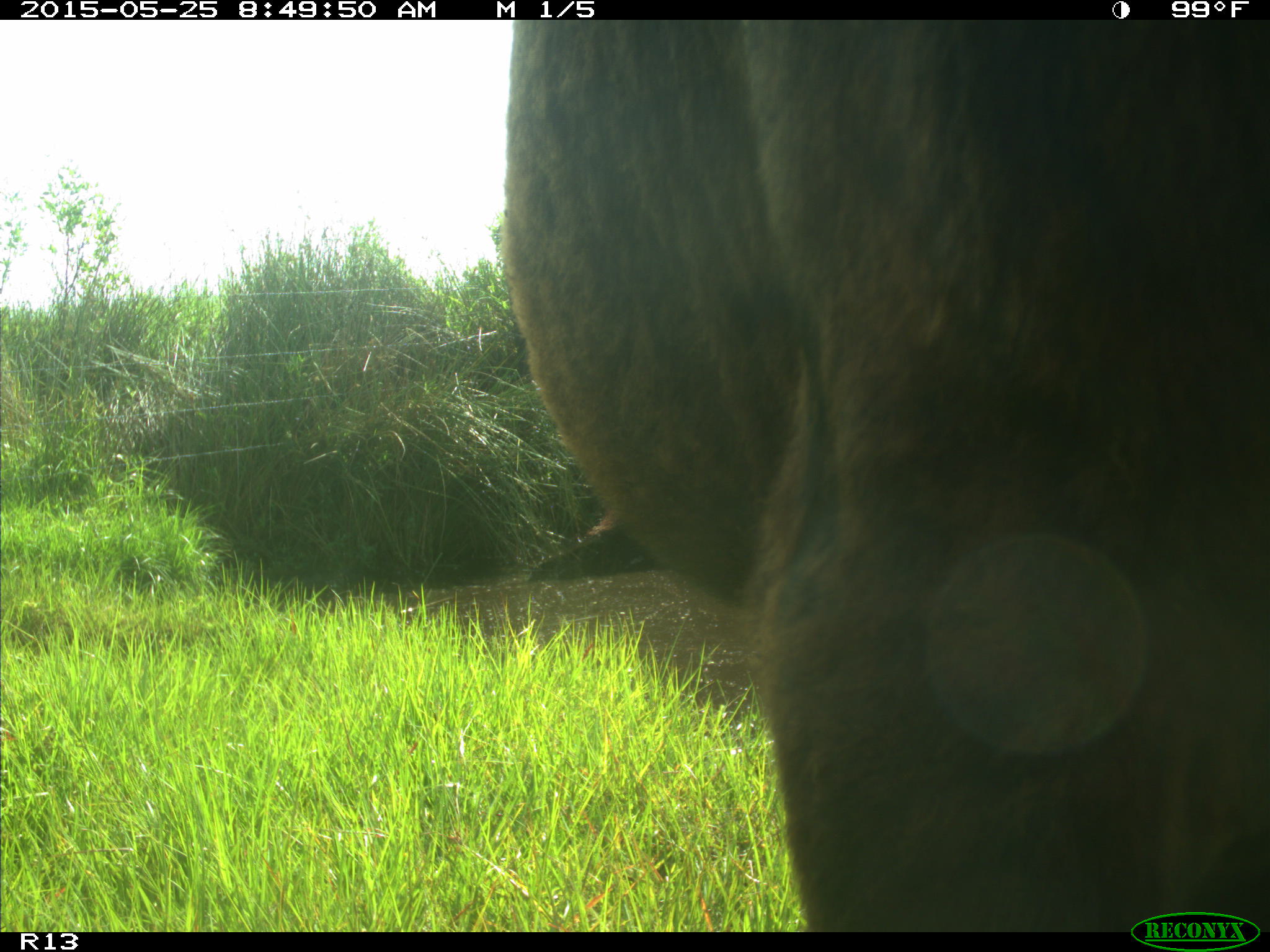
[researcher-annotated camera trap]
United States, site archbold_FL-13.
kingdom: Animalia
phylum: Chordata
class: Mammalia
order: Artiodactyla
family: Bovidae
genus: Bos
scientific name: Bos taurus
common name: domestic cow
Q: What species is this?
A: Bos taurus (domestic cow).